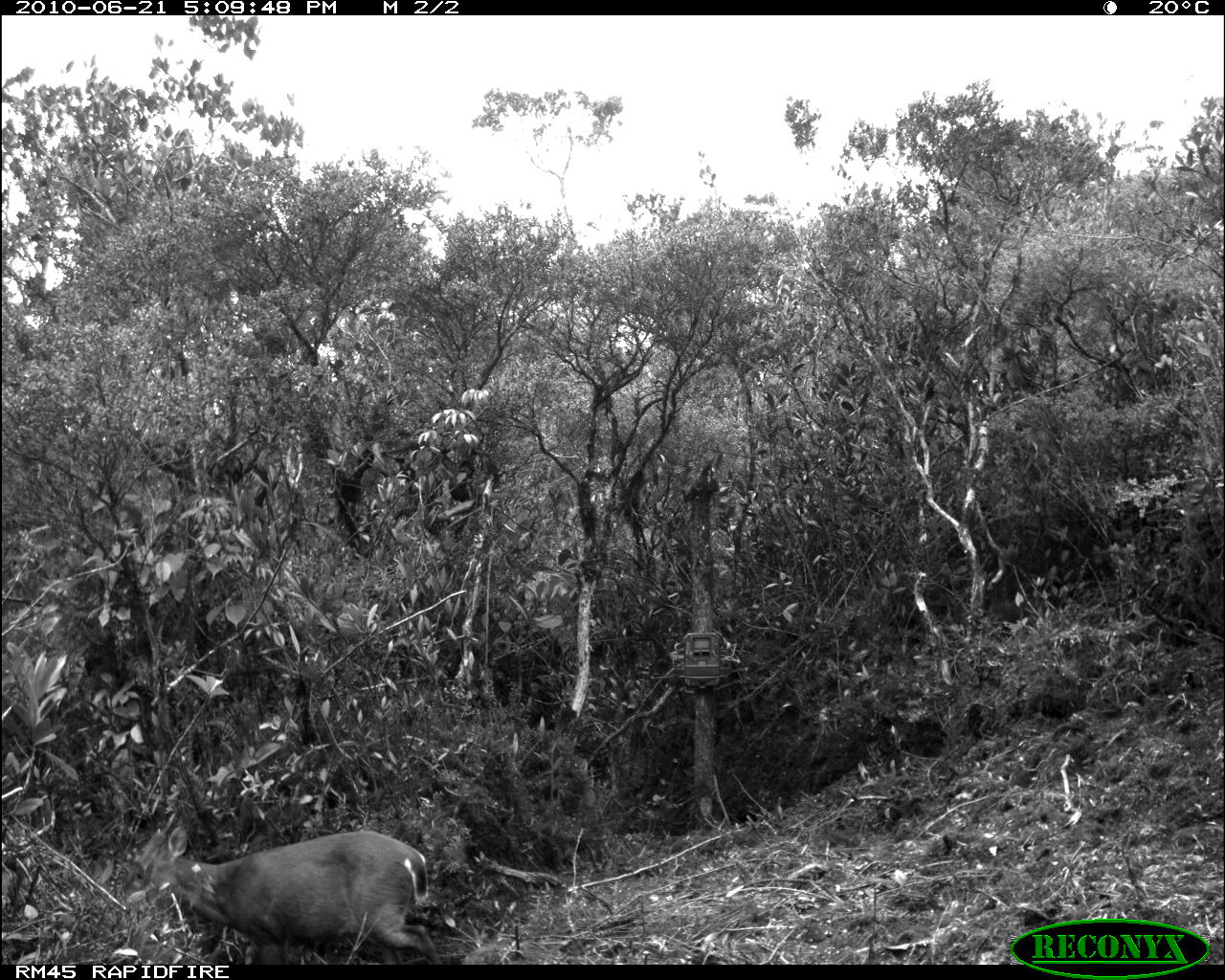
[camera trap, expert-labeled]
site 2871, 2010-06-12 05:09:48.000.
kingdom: Animalia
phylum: Chordata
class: Mammalia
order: Artiodactyla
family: Cervidae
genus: Muntiacus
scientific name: Muntiacus muntjak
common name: southern red muntjac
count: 1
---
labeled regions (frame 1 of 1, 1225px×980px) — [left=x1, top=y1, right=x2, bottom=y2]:
muntiacus muntjak: [left=126, top=828, right=442, bottom=963]